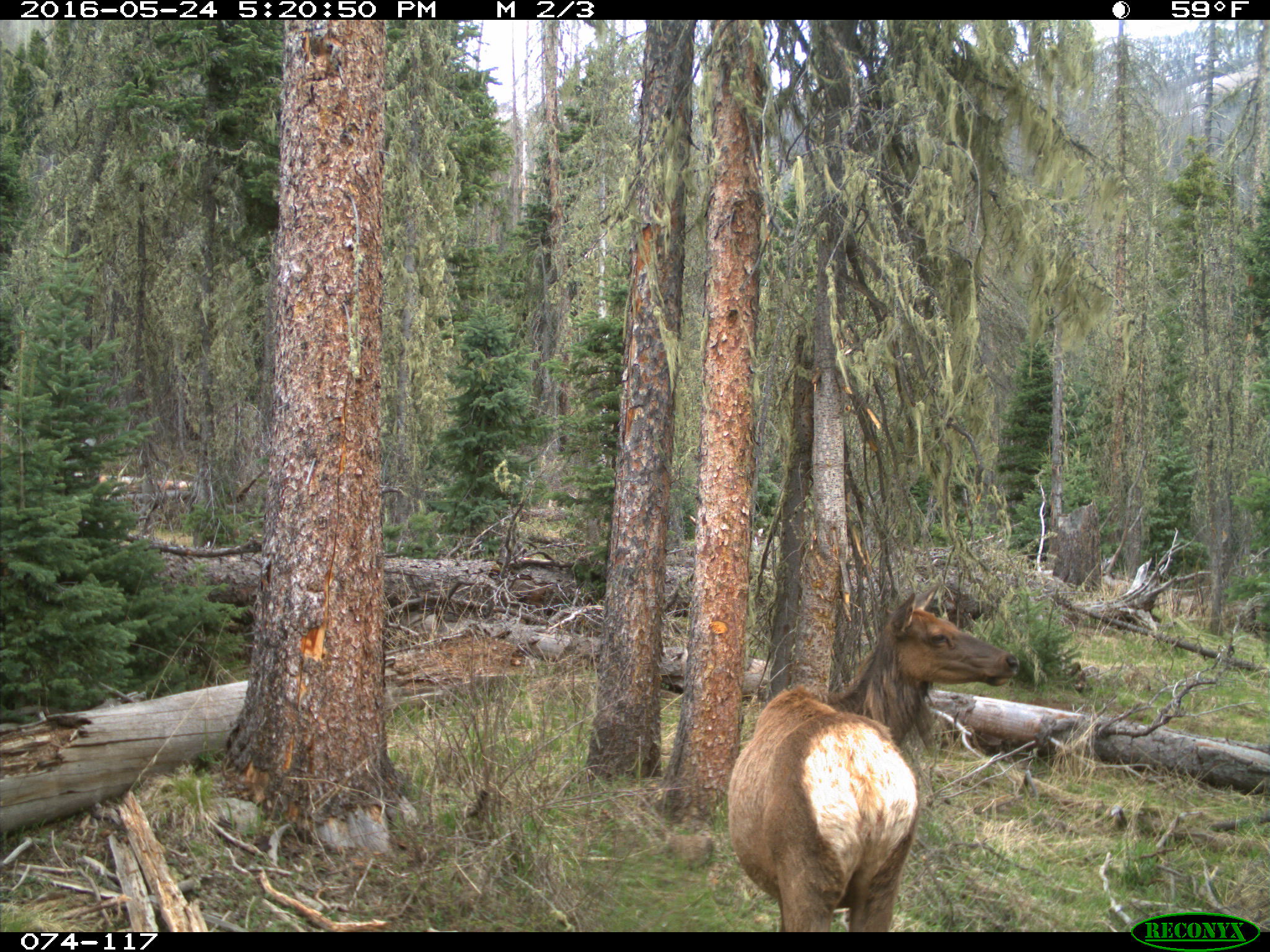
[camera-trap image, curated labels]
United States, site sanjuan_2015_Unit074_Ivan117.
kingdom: Animalia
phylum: Chordata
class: Mammalia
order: Artiodactyla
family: Cervidae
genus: Cervus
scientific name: Cervus elaphus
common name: red deer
Cervus elaphus (red deer).